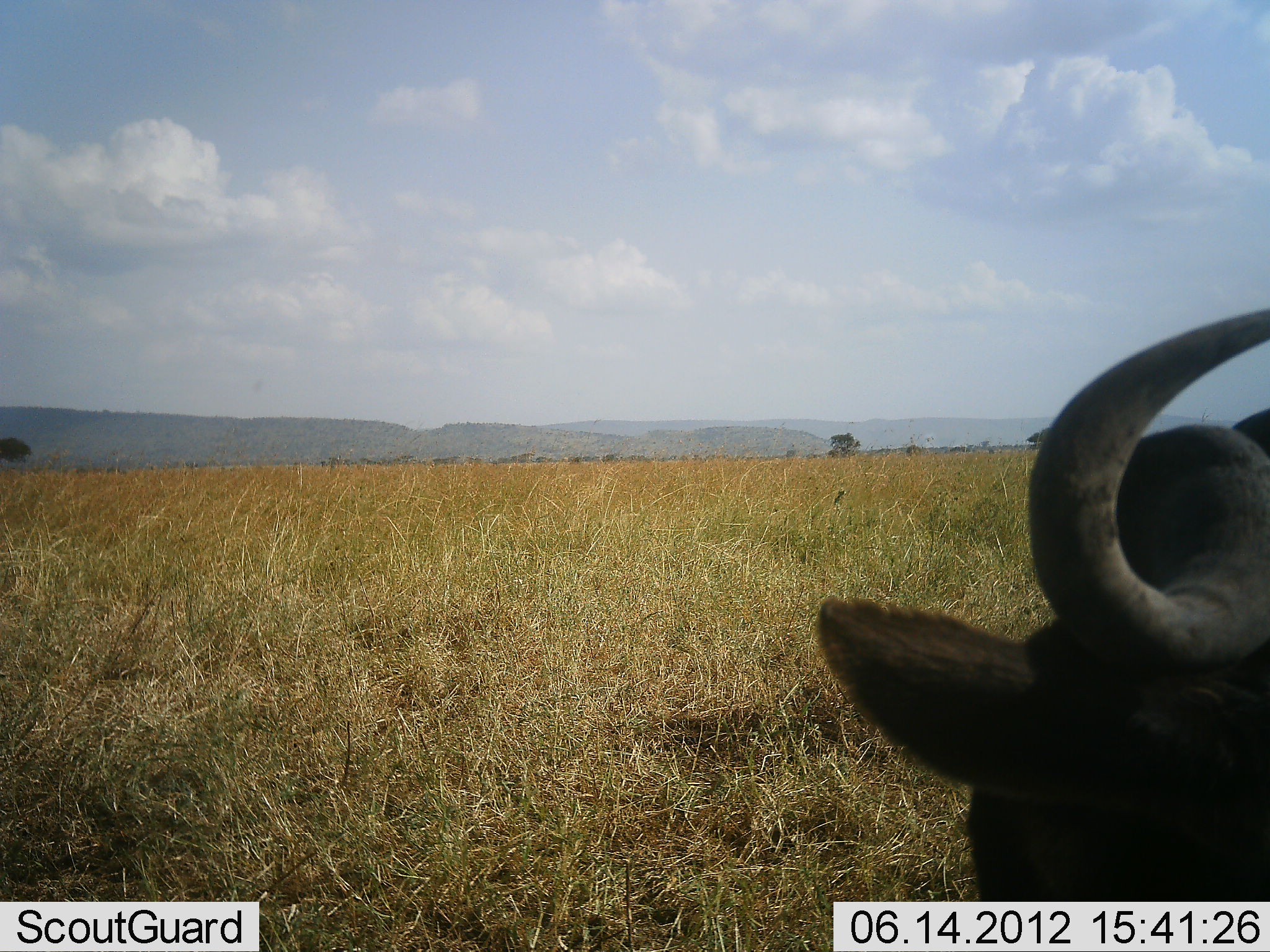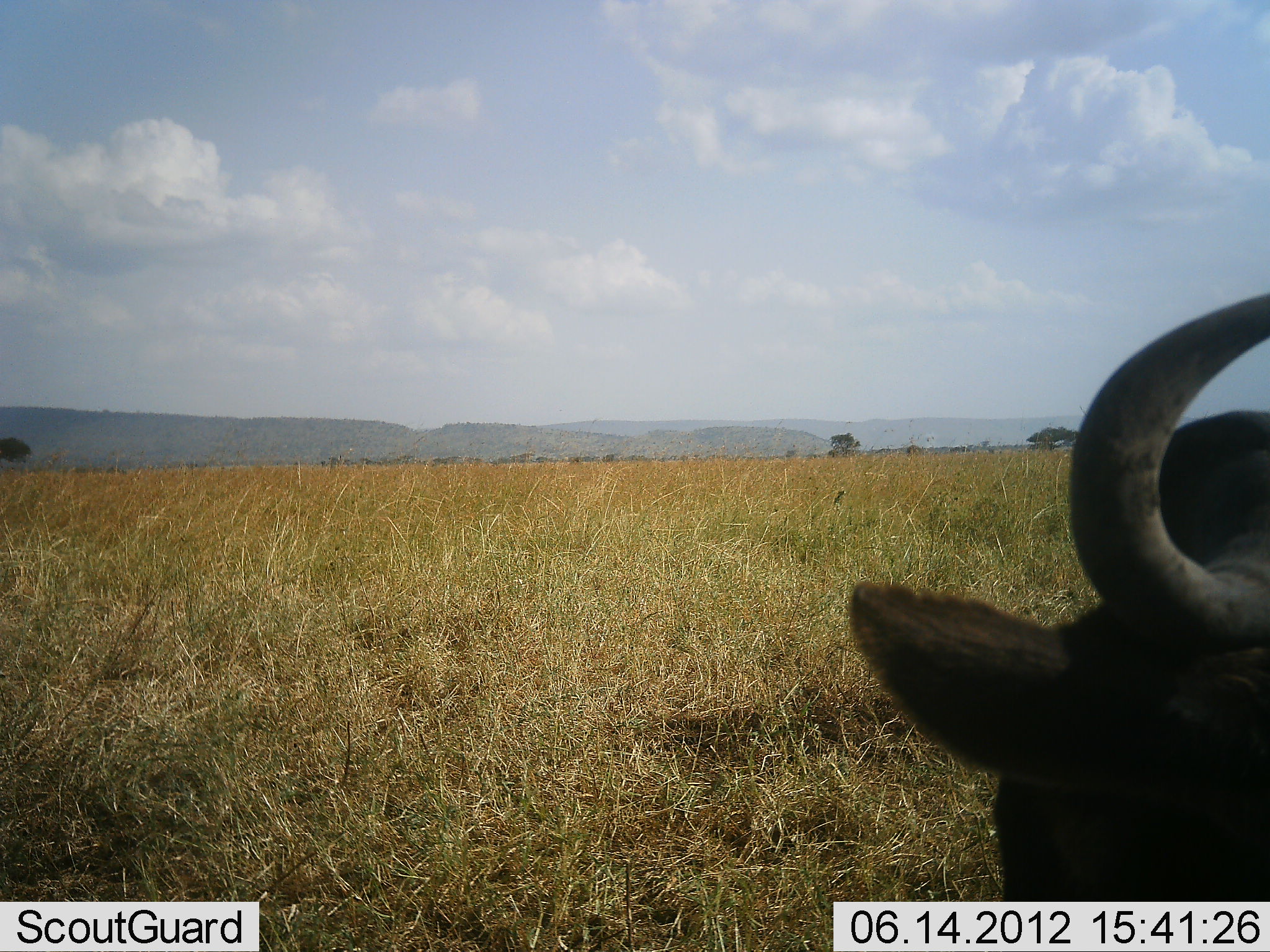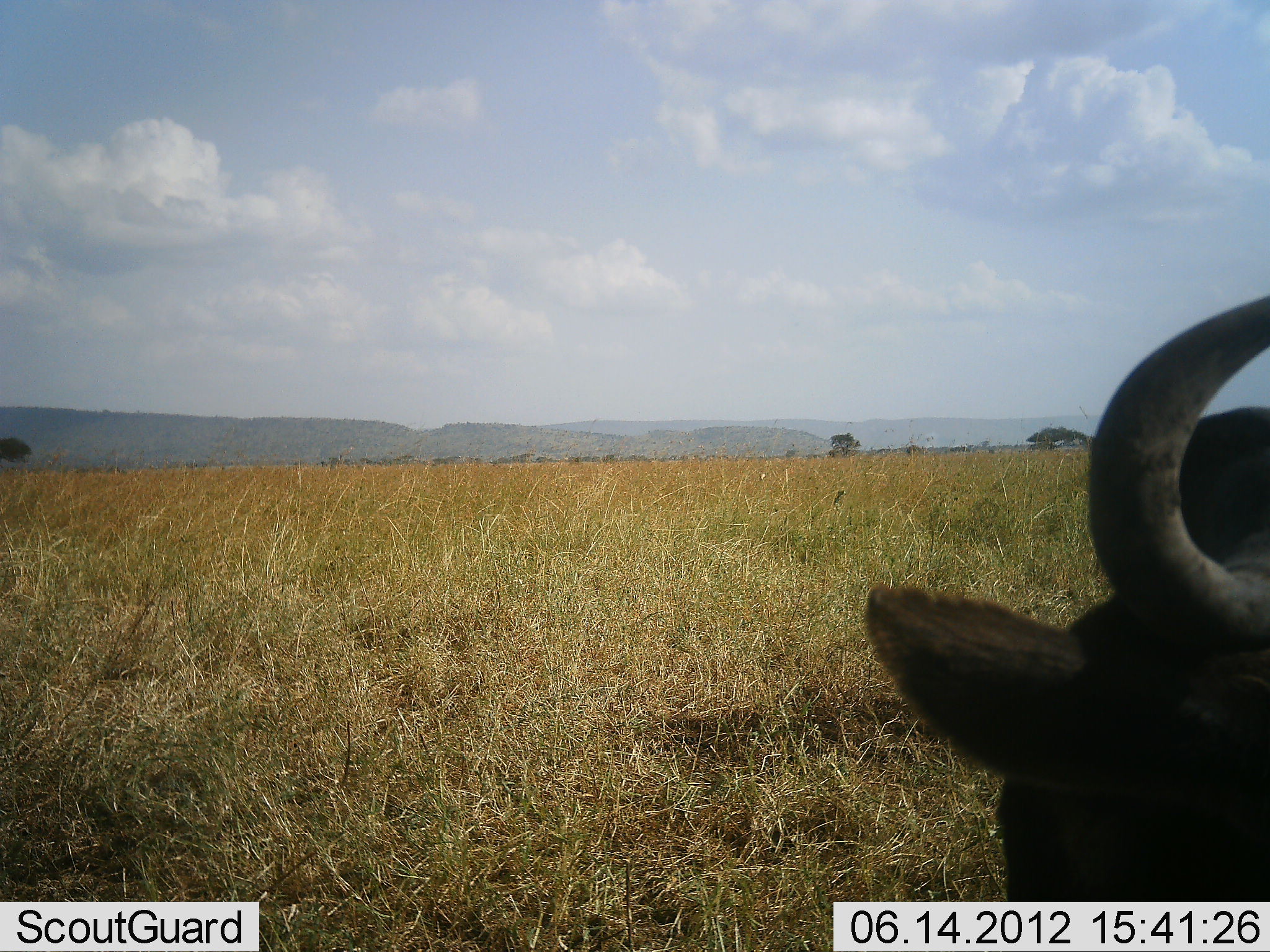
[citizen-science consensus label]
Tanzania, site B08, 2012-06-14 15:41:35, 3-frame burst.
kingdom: Animalia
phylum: Chordata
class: Mammalia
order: Artiodactyla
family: Bovidae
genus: Connochaetes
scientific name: Connochaetes taurinus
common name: blue wildebeest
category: wildebeest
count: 1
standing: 60%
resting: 40%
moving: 0%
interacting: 0%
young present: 0%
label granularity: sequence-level